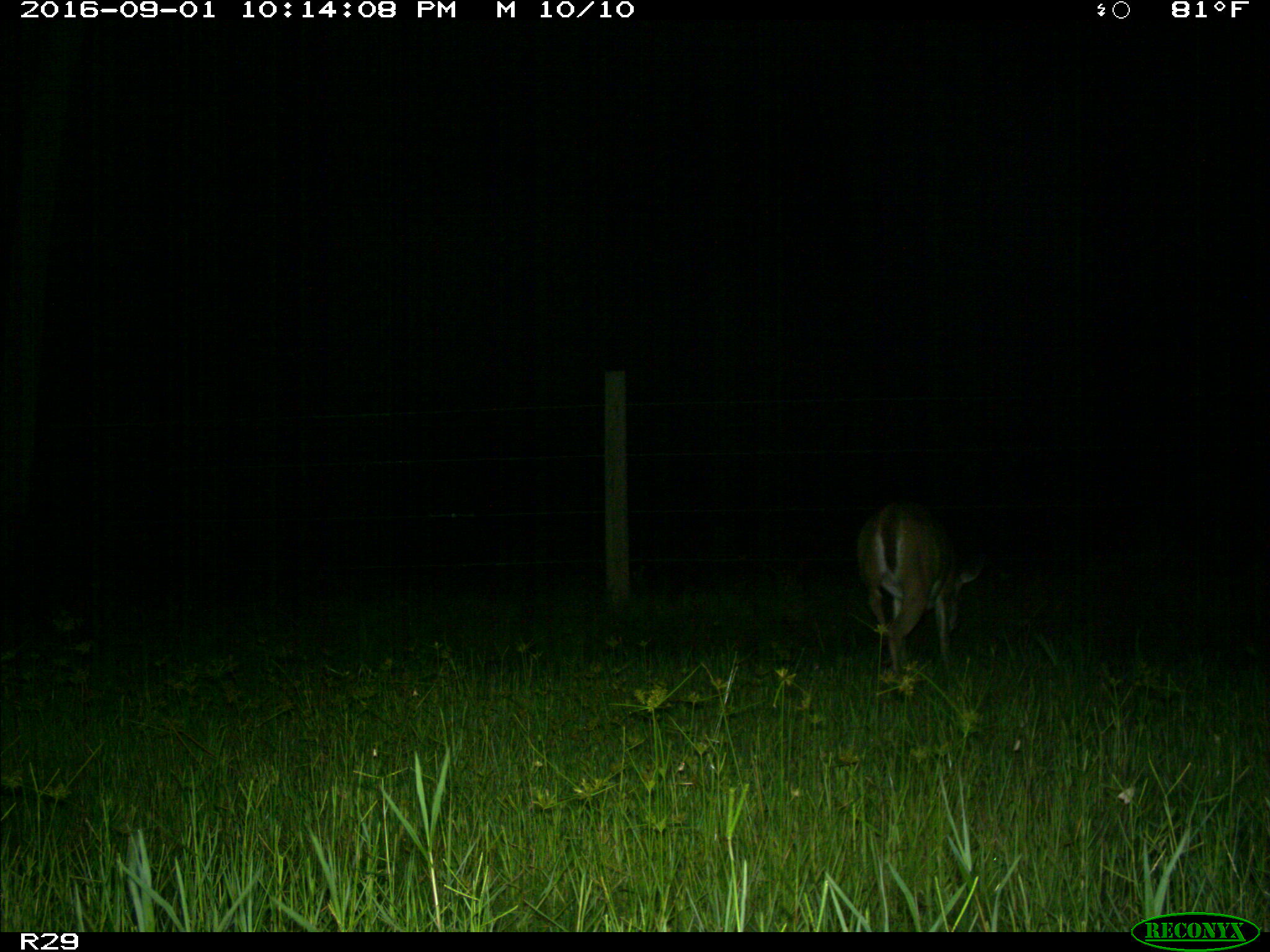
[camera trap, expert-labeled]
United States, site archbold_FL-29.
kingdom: Animalia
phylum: Chordata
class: Mammalia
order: Artiodactyla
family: Cervidae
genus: Odocoileus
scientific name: Odocoileus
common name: deer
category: unidentified deer